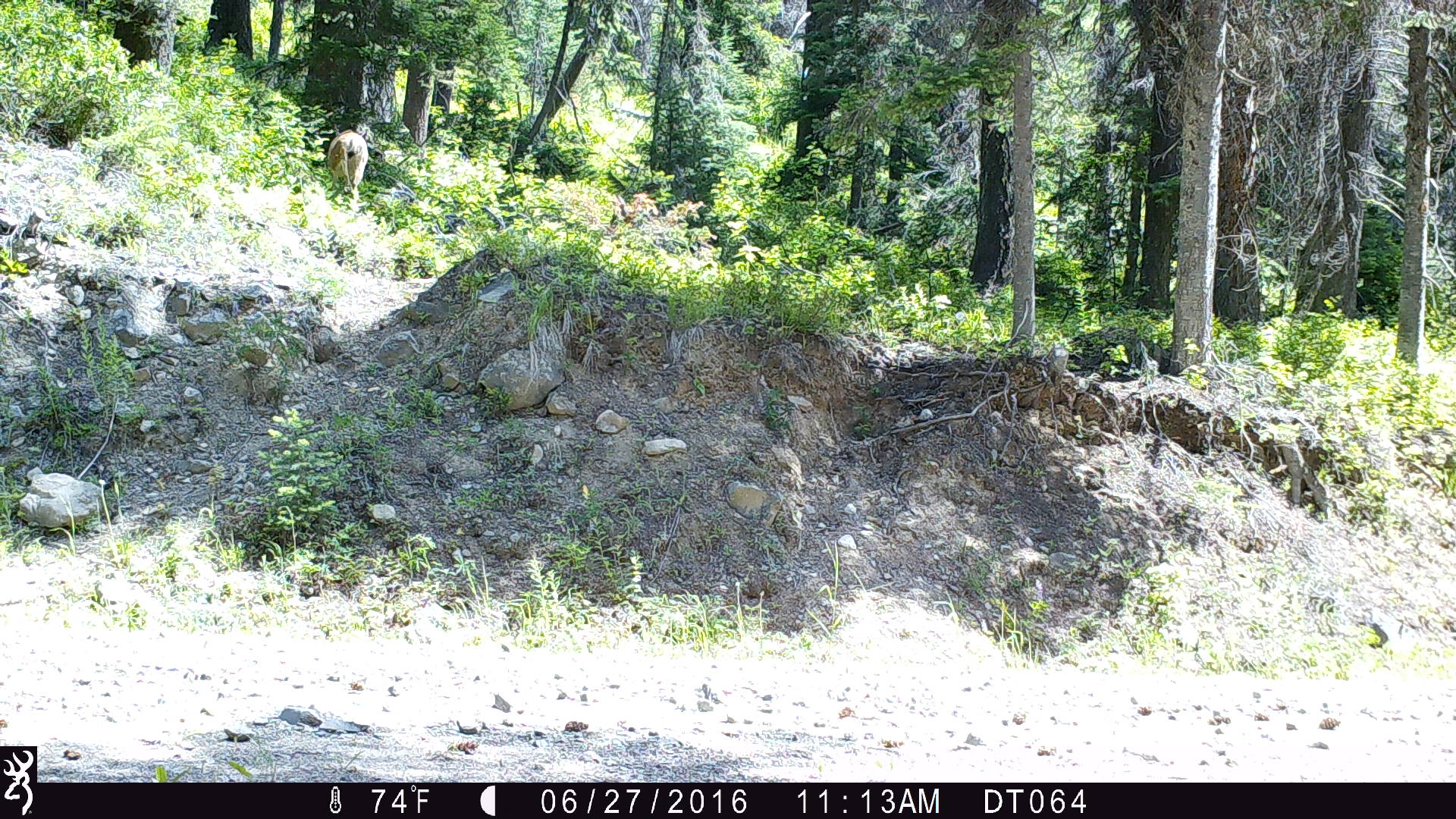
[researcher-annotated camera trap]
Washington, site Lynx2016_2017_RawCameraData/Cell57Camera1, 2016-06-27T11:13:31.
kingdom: Animalia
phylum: Chordata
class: Mammalia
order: Artiodactyla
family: Cervidae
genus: Odocoileus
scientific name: Odocoileus hemionus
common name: mule deer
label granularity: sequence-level